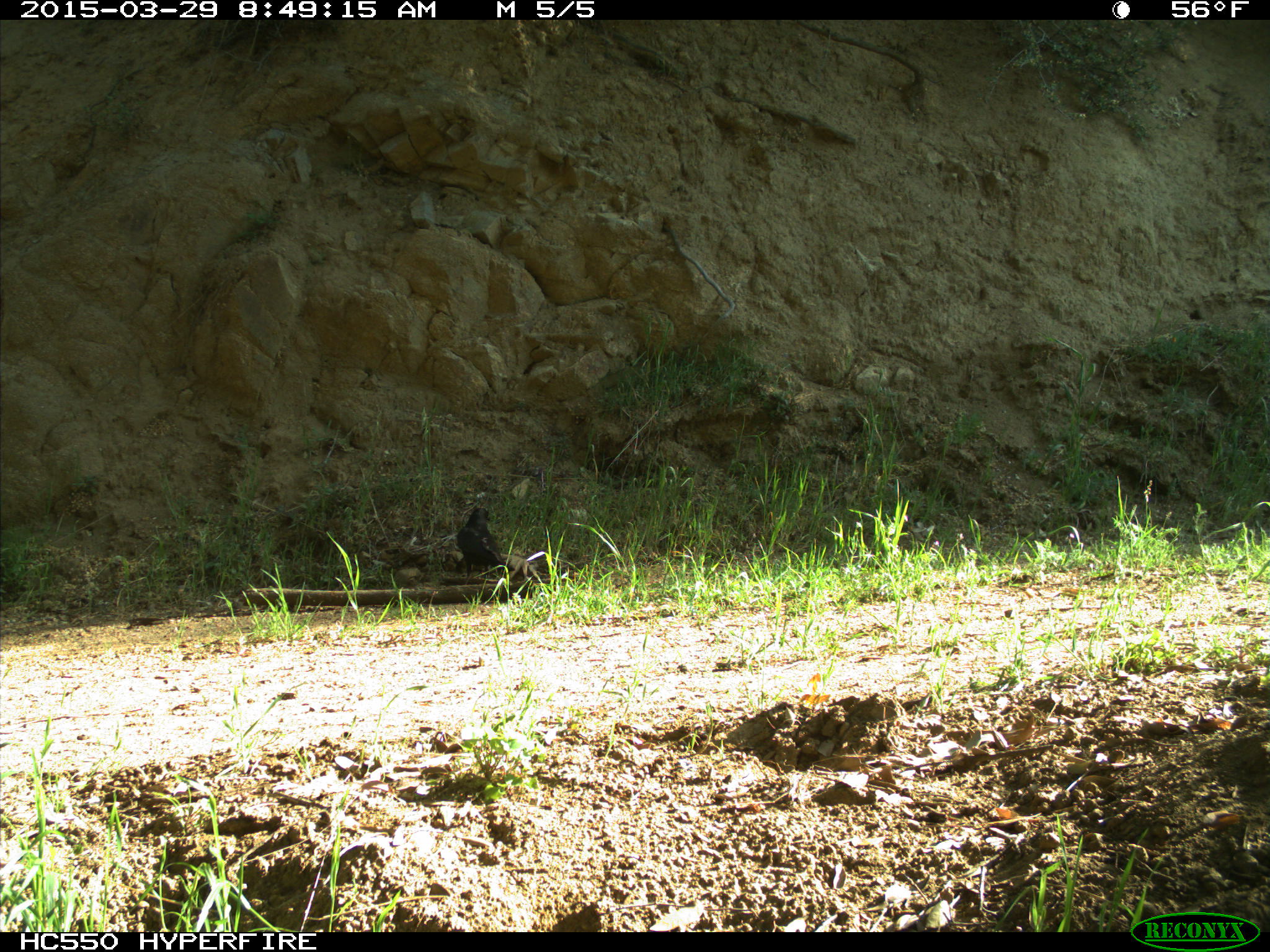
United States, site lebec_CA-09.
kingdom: Animalia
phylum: Chordata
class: Aves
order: Passeriformes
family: Corvidae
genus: Corvus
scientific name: Corvus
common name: crows and ravens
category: unidentified corvus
Unidentified corvus (crows and ravens) (Corvus).